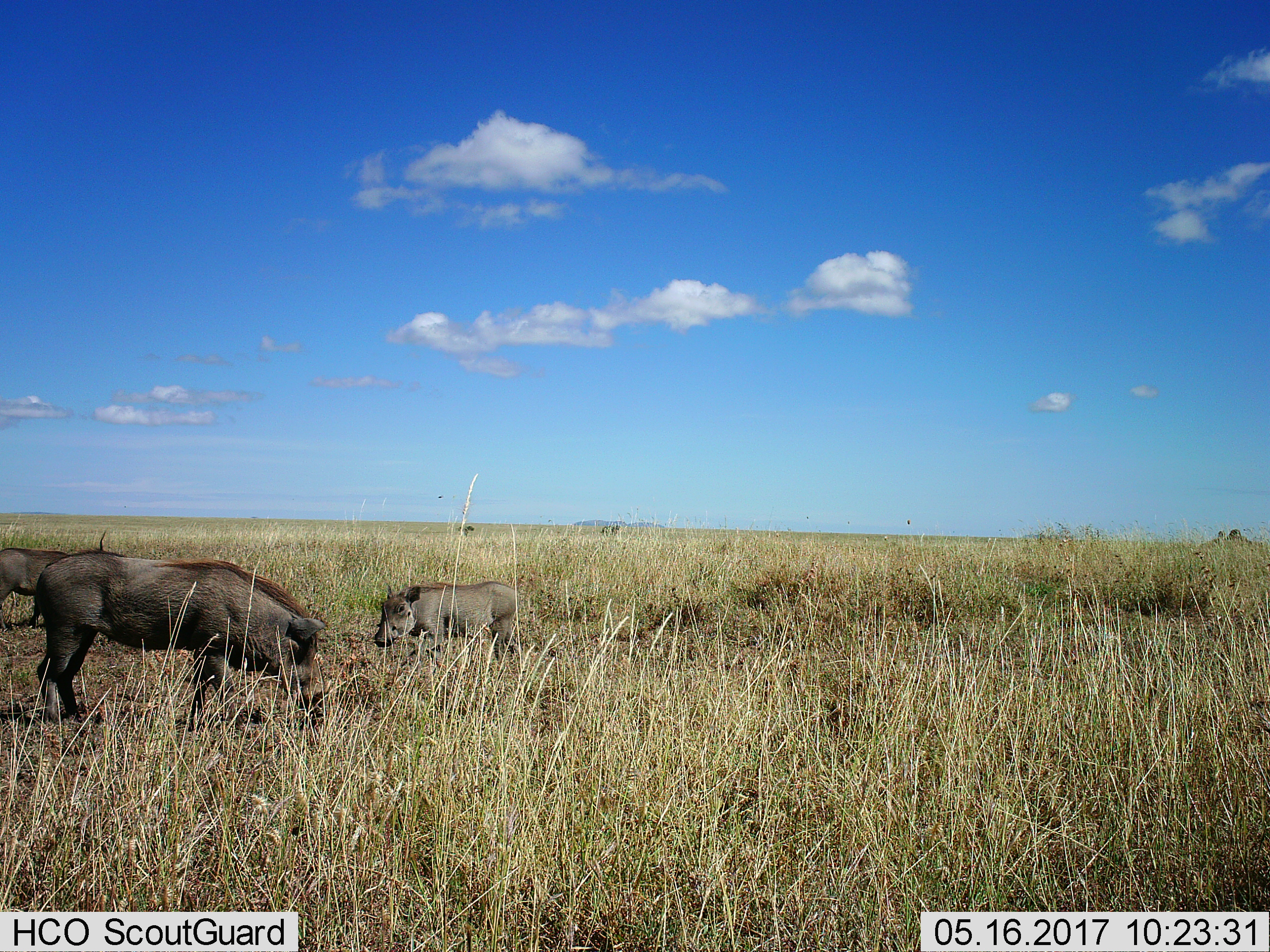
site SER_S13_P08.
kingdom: Animalia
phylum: Chordata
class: Mammalia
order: Artiodactyla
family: Suidae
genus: Phacochoerus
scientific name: Phacochoerus africanus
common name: warthog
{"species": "warthog (Phacochoerus africanus)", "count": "3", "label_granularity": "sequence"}